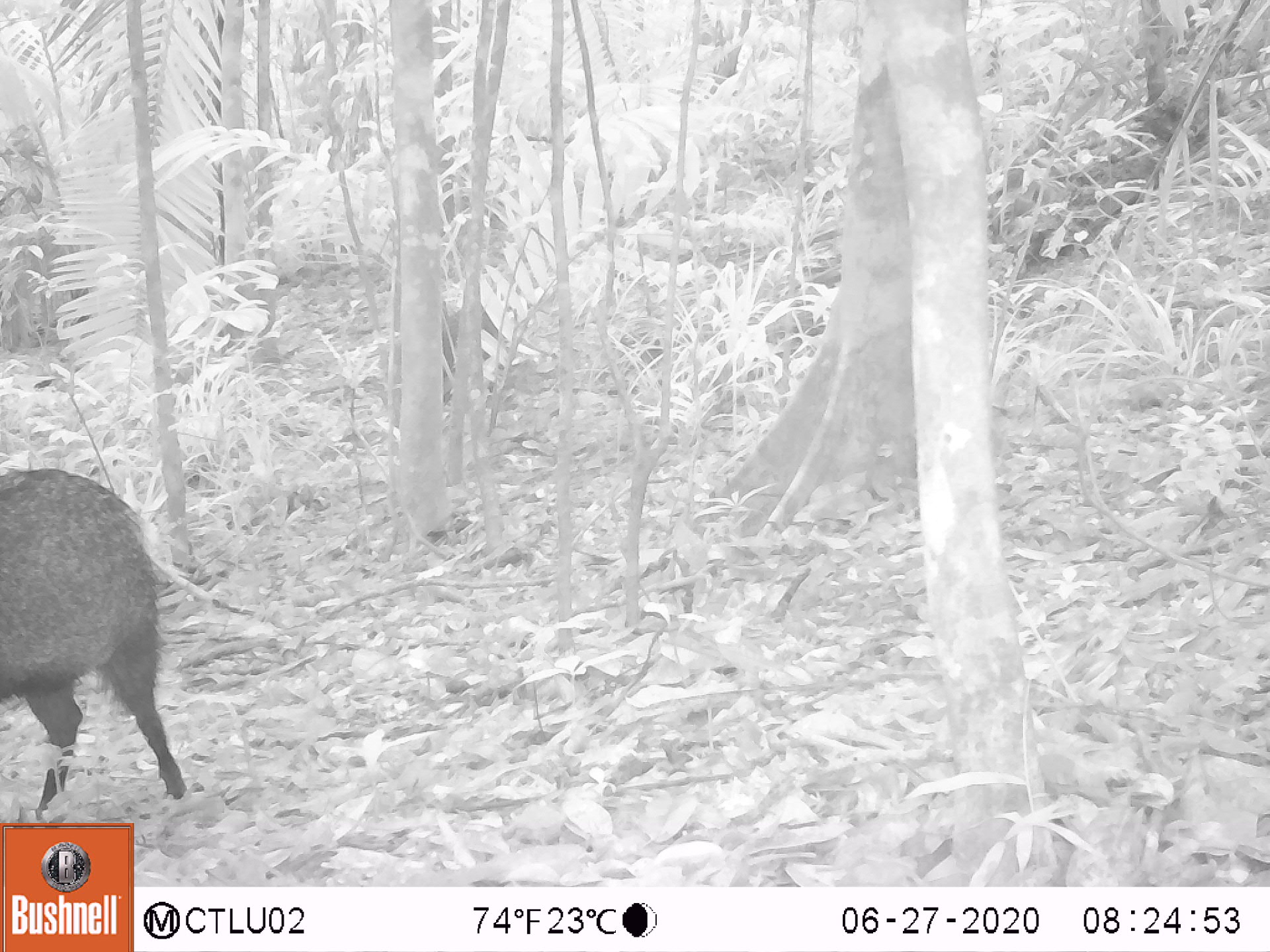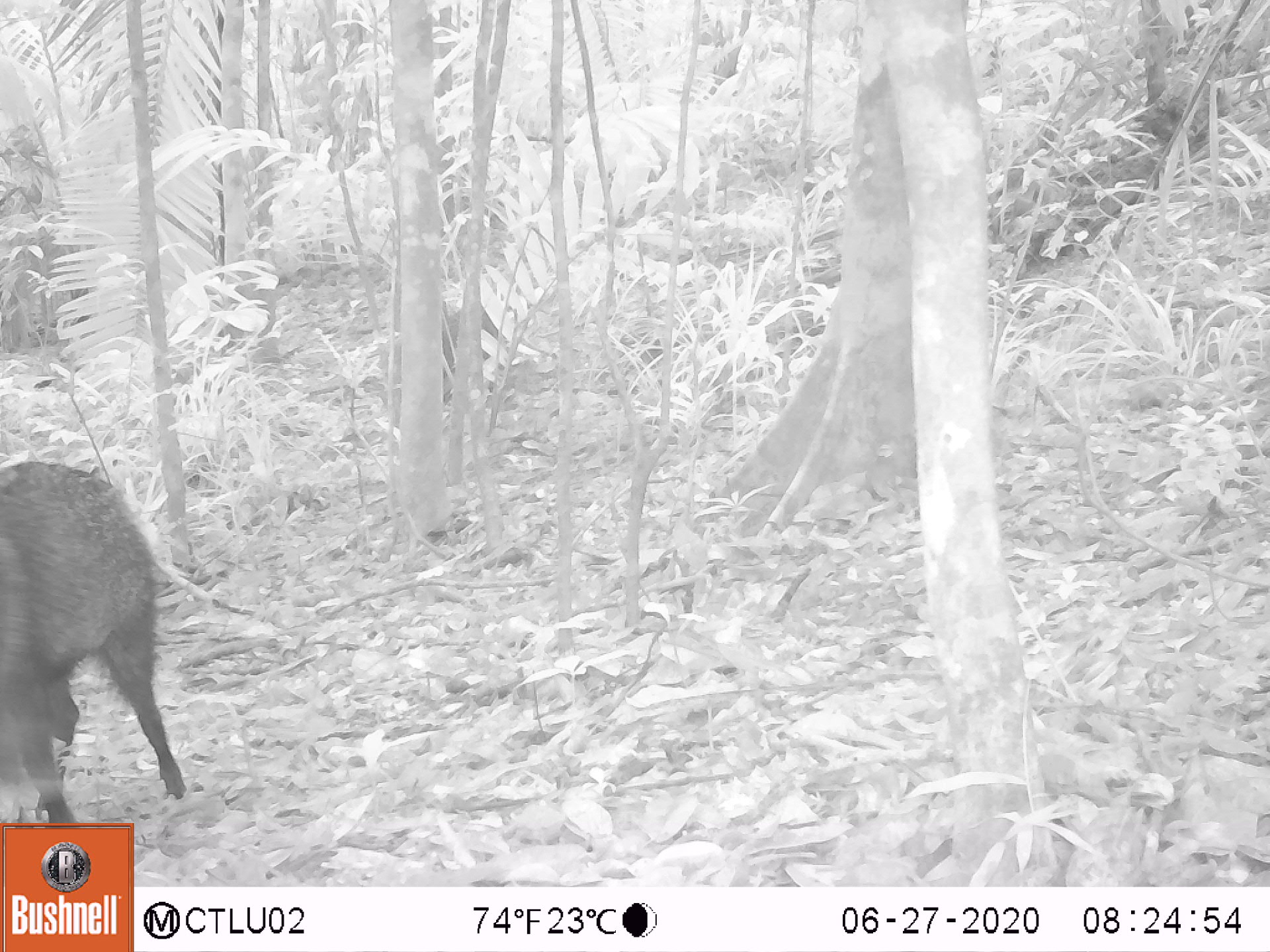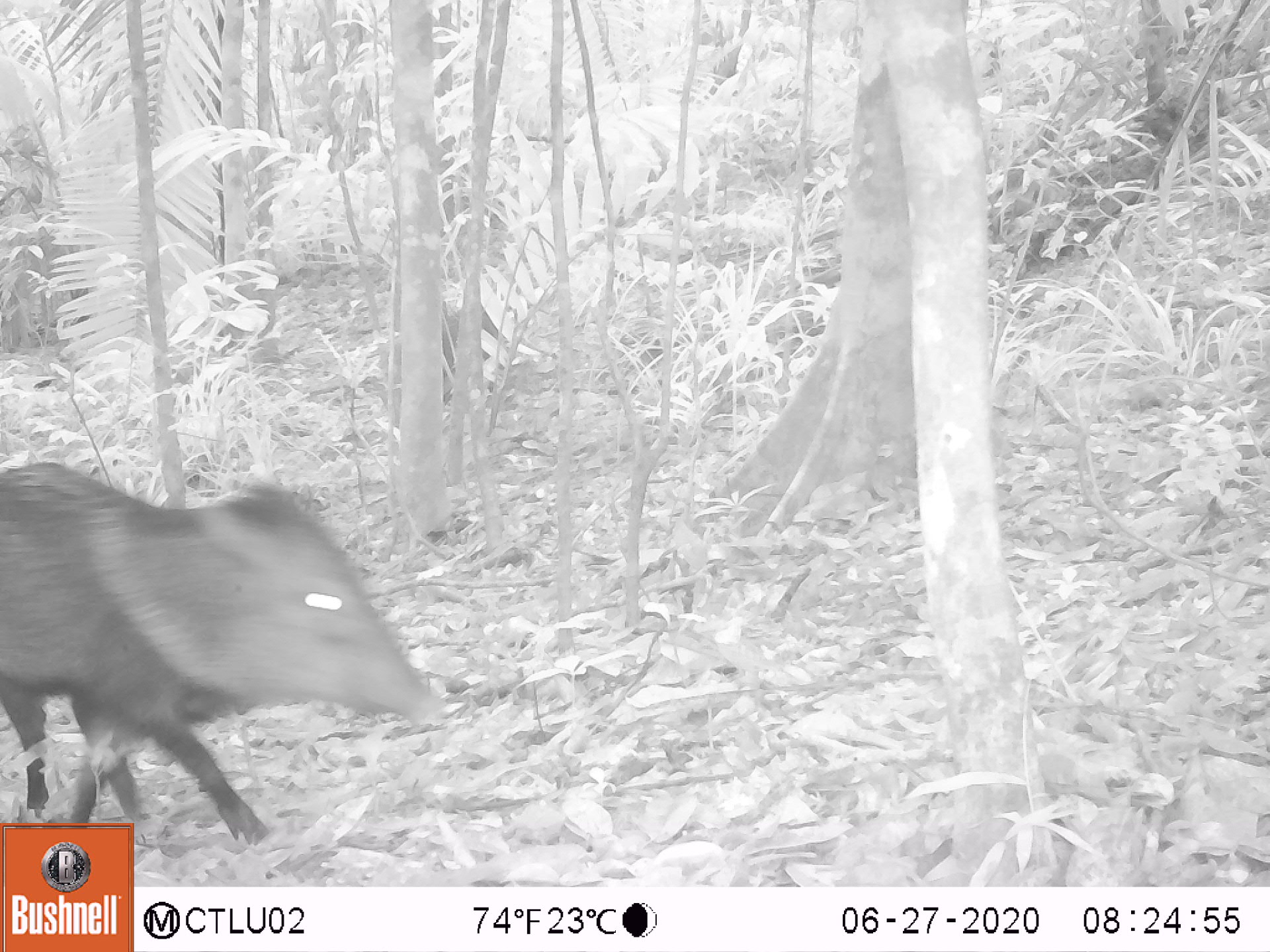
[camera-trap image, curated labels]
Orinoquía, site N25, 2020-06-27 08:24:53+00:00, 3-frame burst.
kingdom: Animalia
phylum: Chordata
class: Mammalia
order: Artiodactyla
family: Tayassuidae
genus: Pecari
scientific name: Pecari tajacu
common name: collared peccary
Collared peccary (Pecari tajacu).